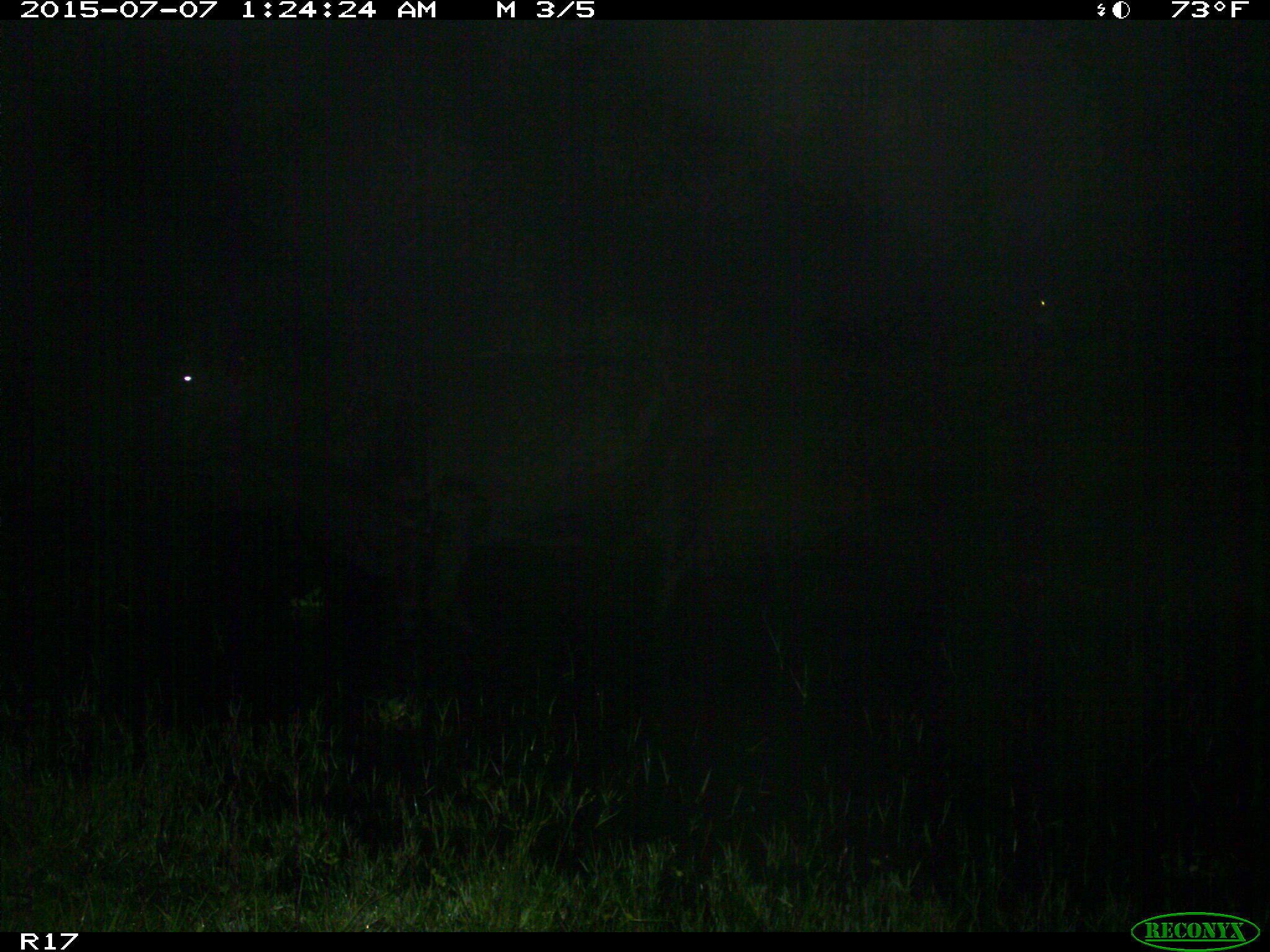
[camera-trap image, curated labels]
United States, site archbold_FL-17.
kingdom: Animalia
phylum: Chordata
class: Mammalia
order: Artiodactyla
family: Bovidae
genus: Bos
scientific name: Bos taurus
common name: domestic cow